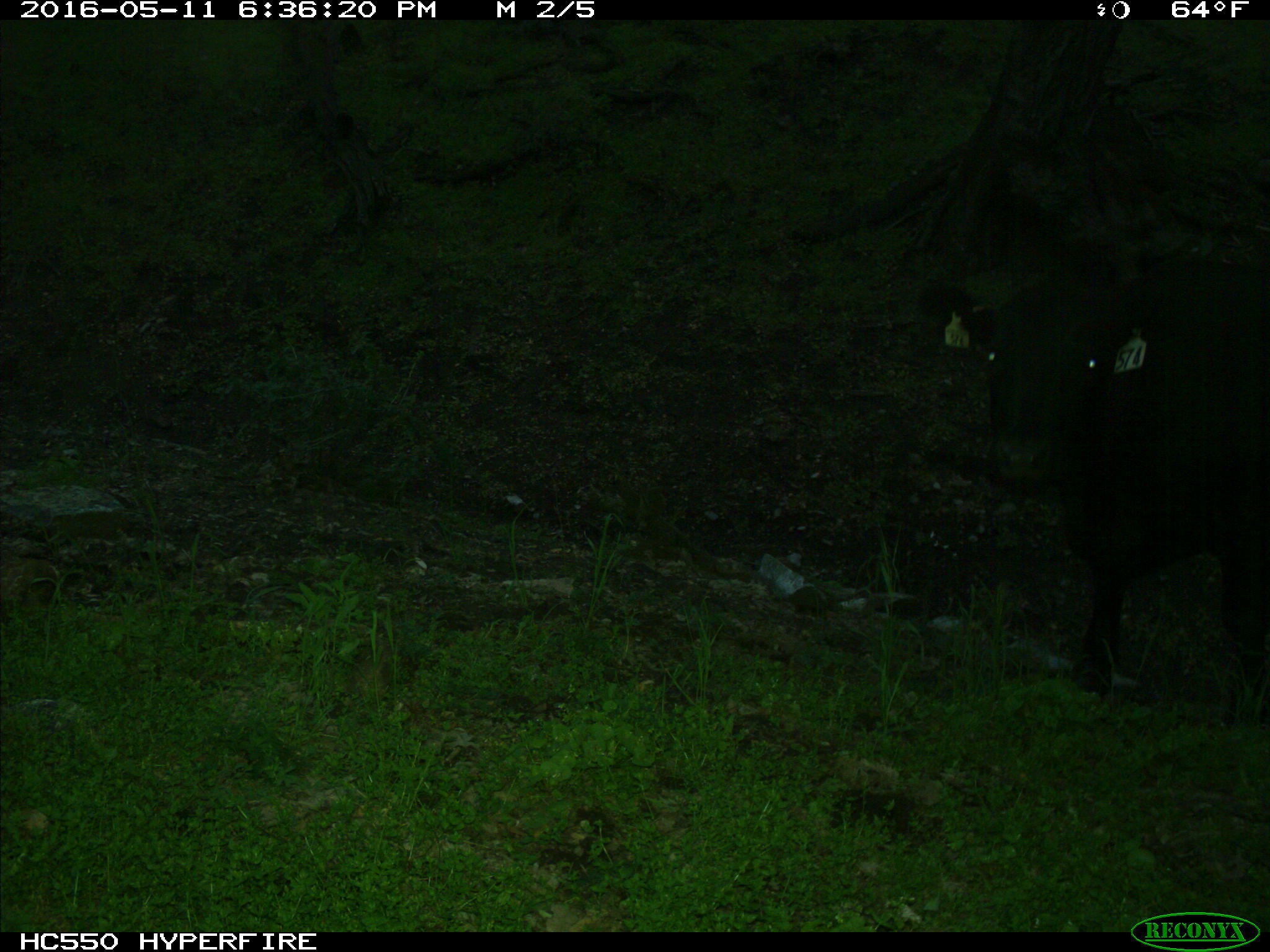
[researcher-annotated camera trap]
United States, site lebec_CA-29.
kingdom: Animalia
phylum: Chordata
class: Mammalia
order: Artiodactyla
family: Bovidae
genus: Bos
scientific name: Bos taurus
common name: domestic cow